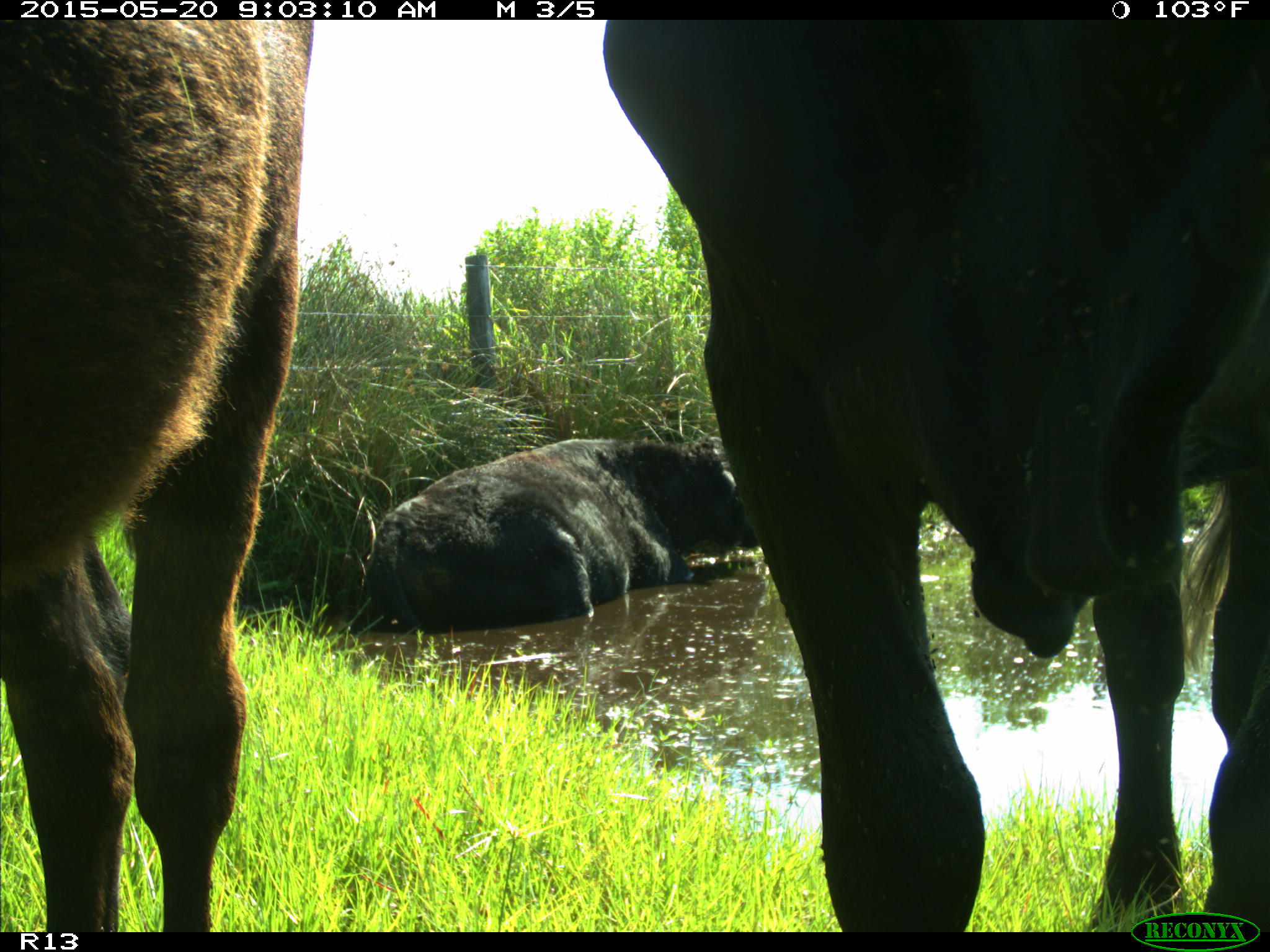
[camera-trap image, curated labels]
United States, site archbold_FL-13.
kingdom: Animalia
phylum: Chordata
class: Mammalia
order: Artiodactyla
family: Bovidae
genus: Bos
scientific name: Bos taurus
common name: domestic cow